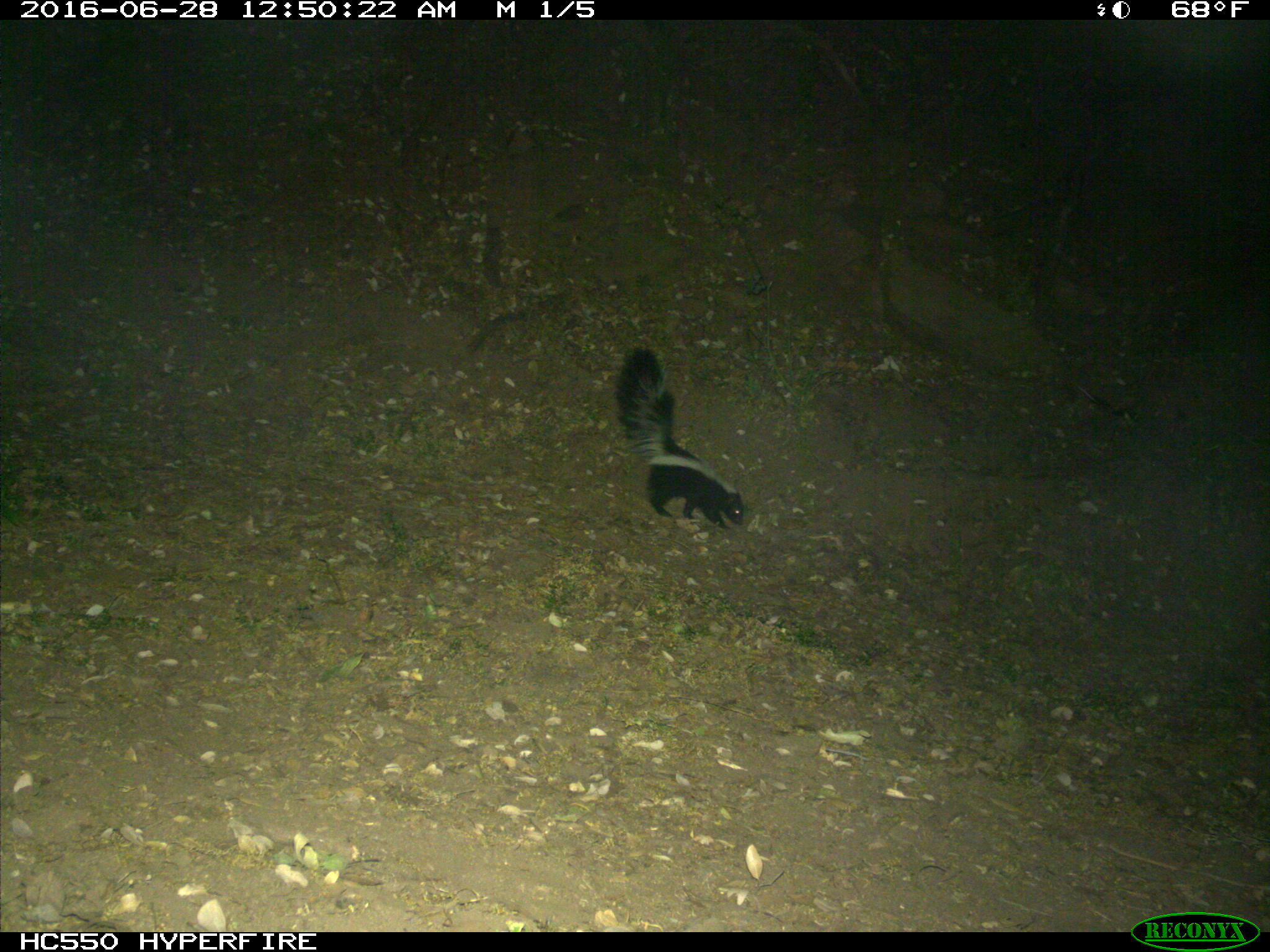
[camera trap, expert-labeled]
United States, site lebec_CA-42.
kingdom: Animalia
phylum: Chordata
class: Mammalia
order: Carnivora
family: Mephitidae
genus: Mephitis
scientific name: Mephitis mephitis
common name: striped skunk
Mephitis mephitis (striped skunk).